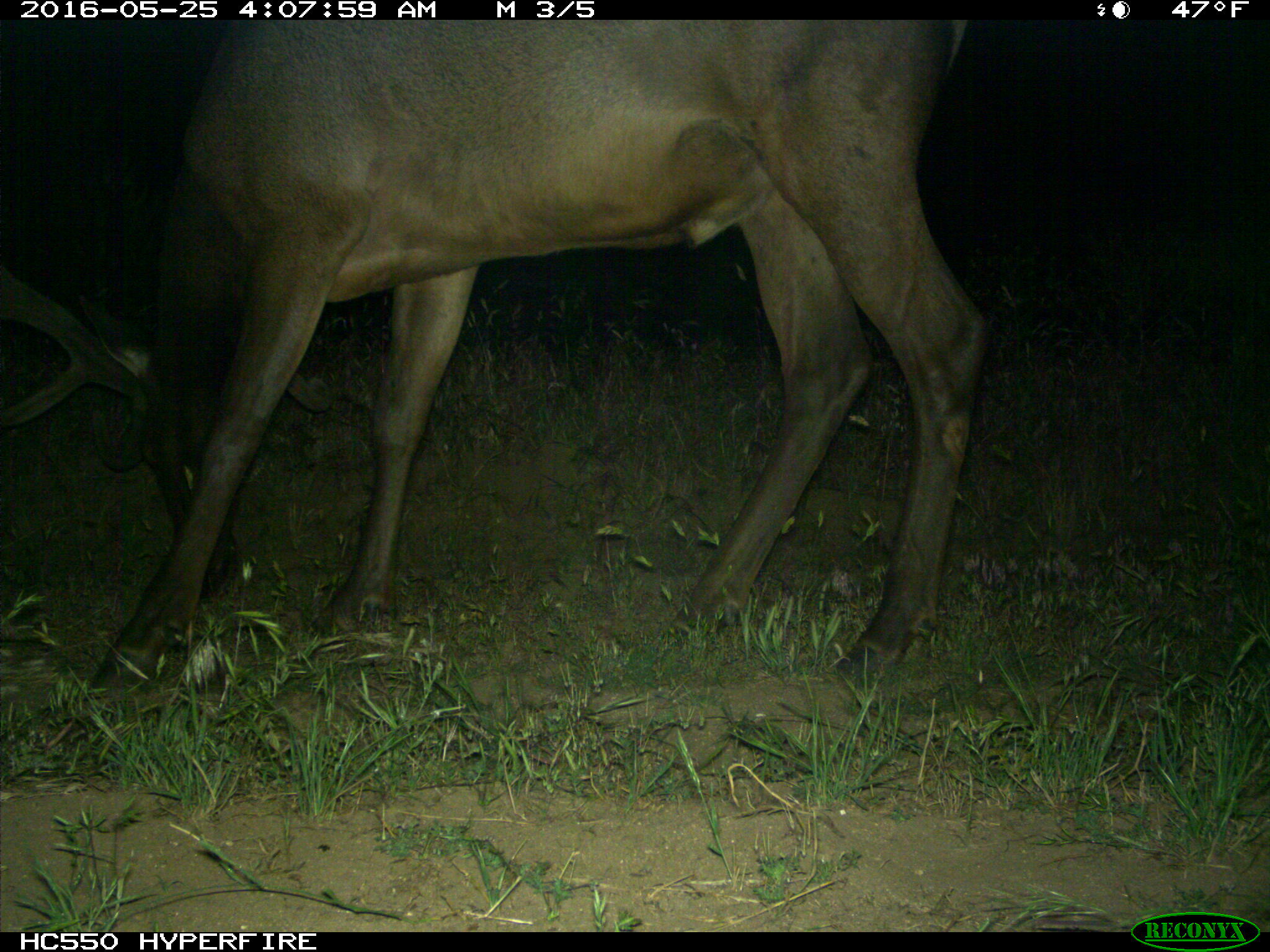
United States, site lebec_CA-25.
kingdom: Animalia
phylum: Chordata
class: Mammalia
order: Artiodactyla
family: Cervidae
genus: Cervus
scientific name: Cervus canadensis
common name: elk